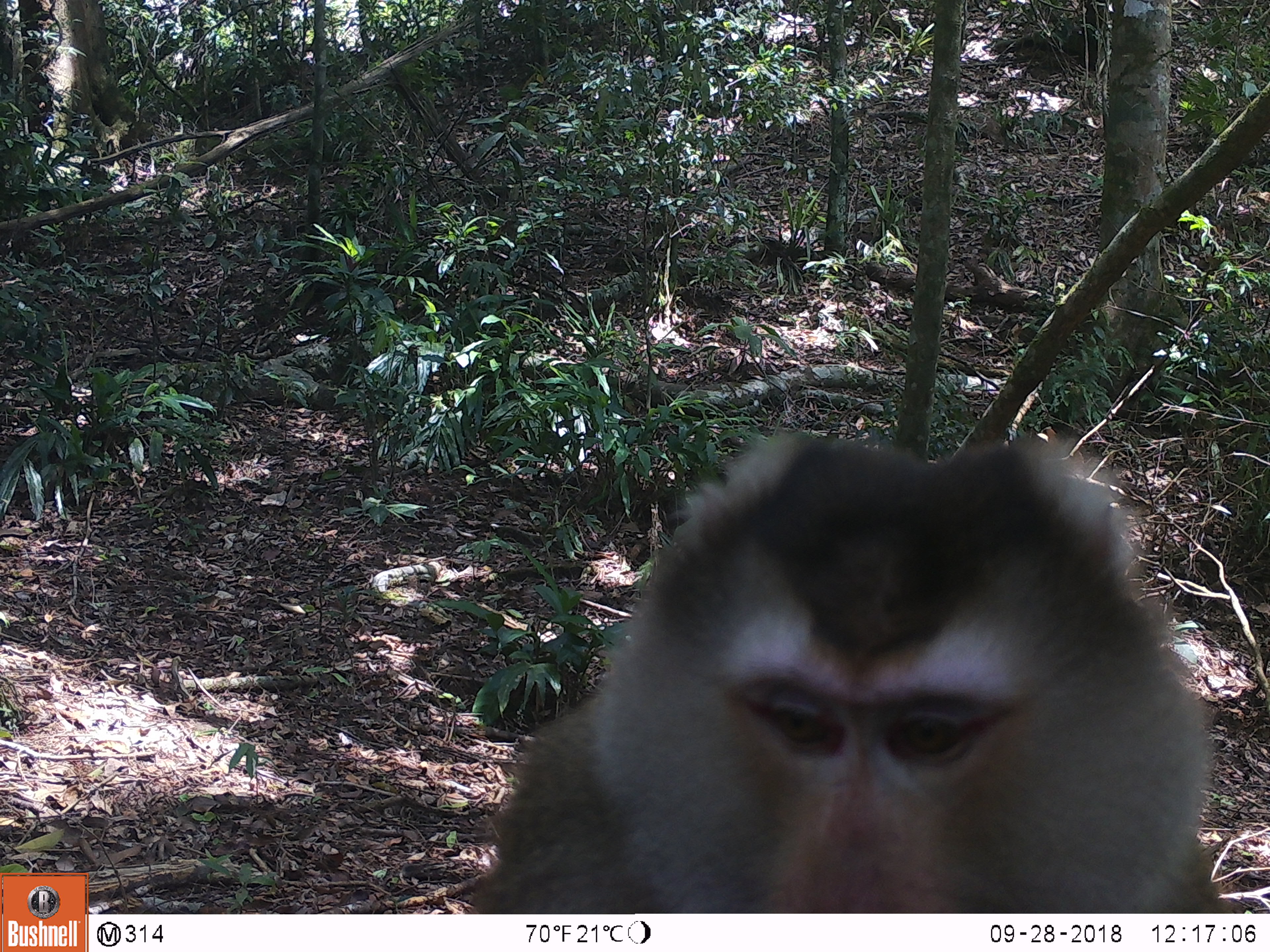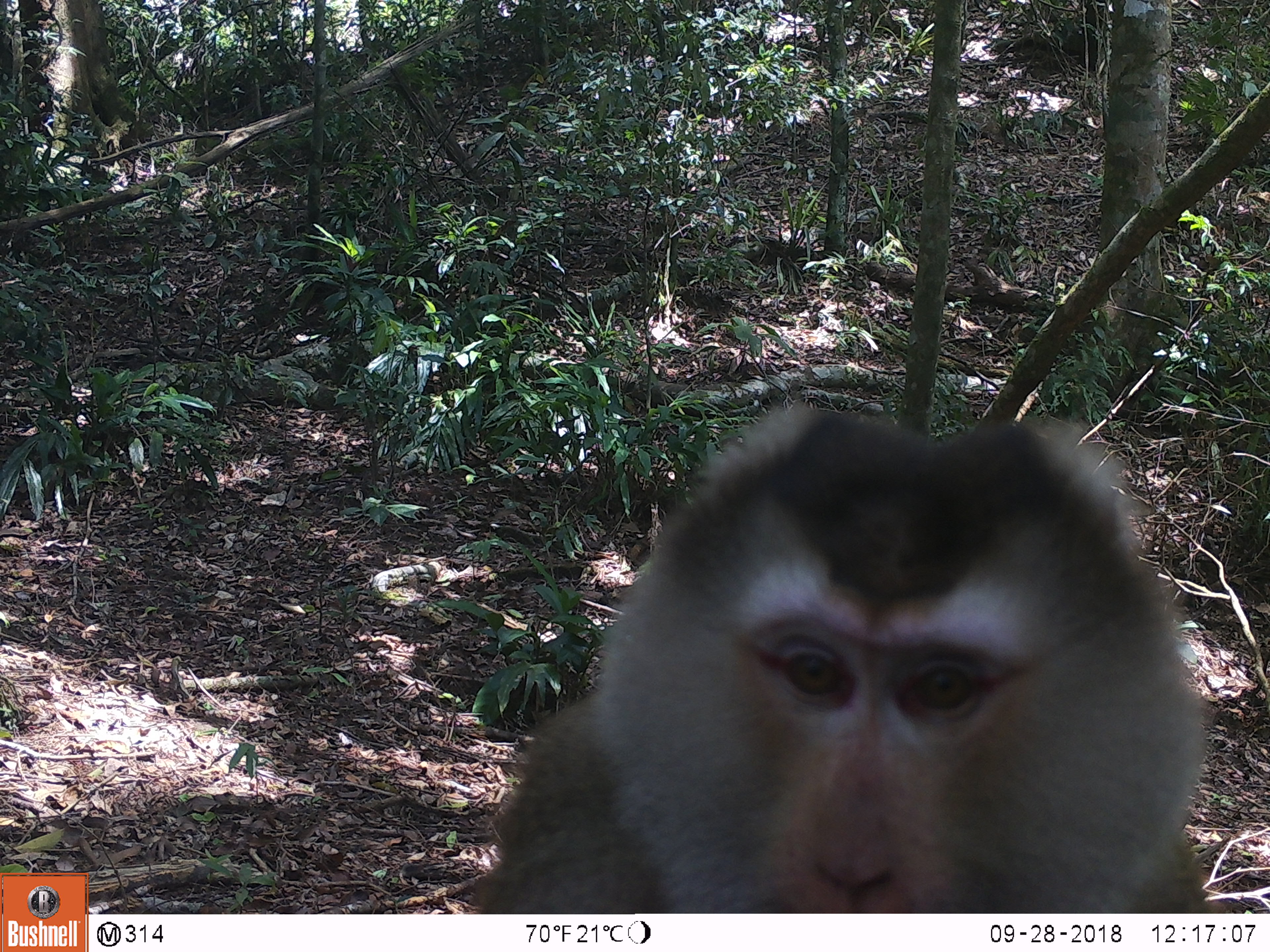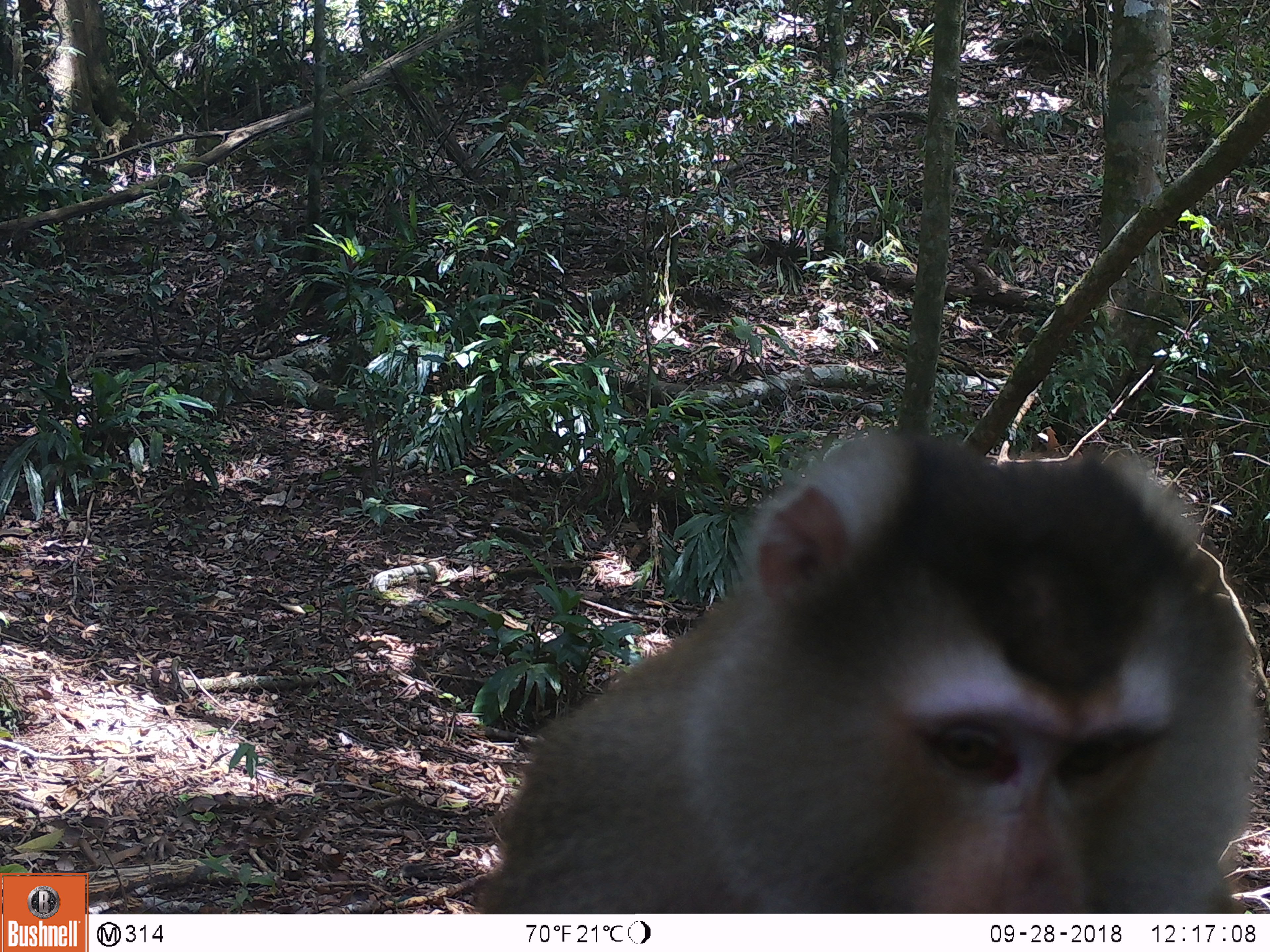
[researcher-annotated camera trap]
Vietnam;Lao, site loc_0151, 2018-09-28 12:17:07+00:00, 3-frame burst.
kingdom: Animalia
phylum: Chordata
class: Mammalia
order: Primates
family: Cercopithecidae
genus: Macaca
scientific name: Macaca nemestrina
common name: pig-tailed macaque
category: pig tailed macaque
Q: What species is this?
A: Pig tailed macaque (pig-tailed macaque) (Macaca nemestrina).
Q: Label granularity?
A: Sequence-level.